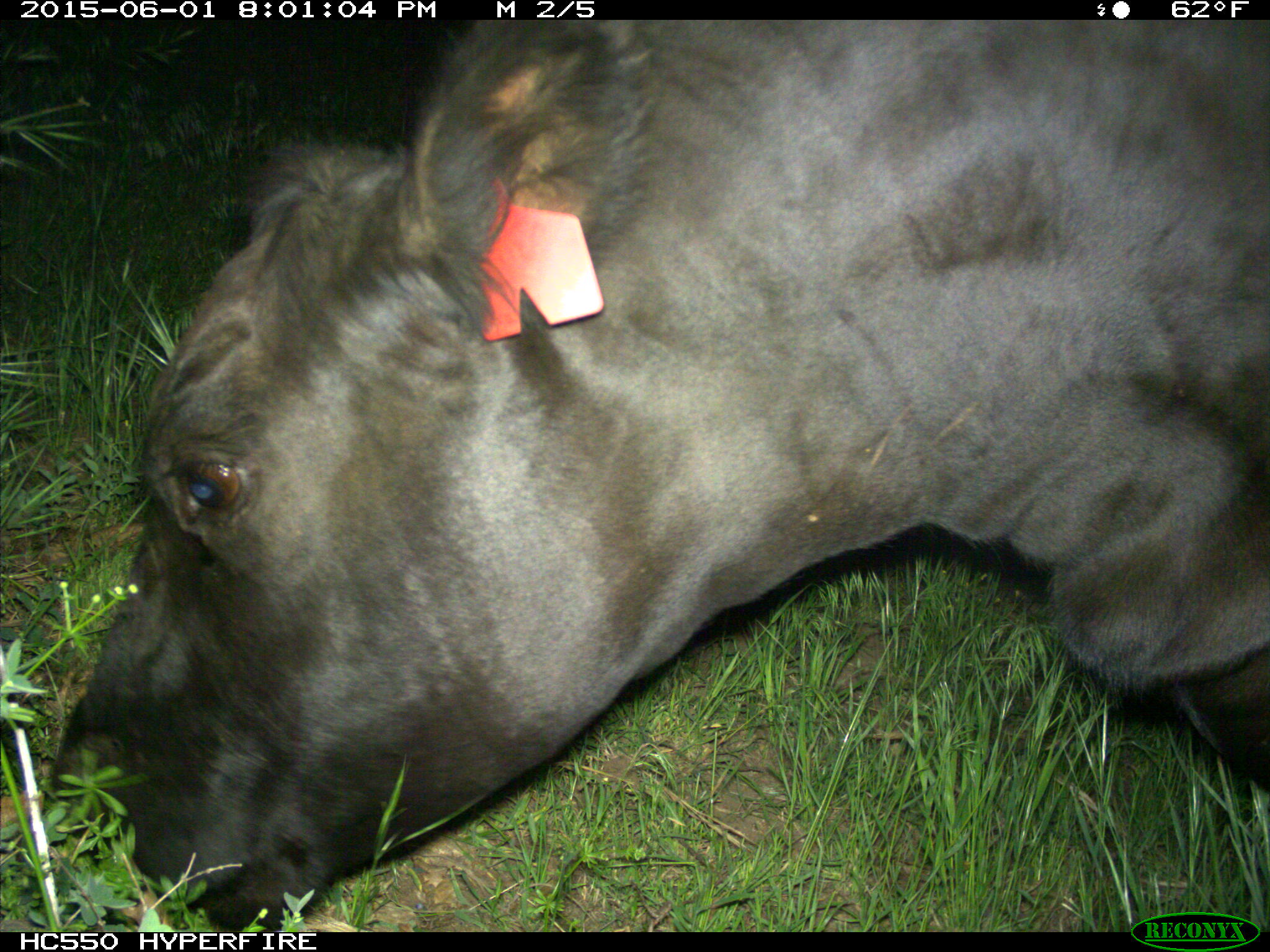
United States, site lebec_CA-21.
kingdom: Animalia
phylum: Chordata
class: Mammalia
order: Artiodactyla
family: Bovidae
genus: Bos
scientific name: Bos taurus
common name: domestic cow